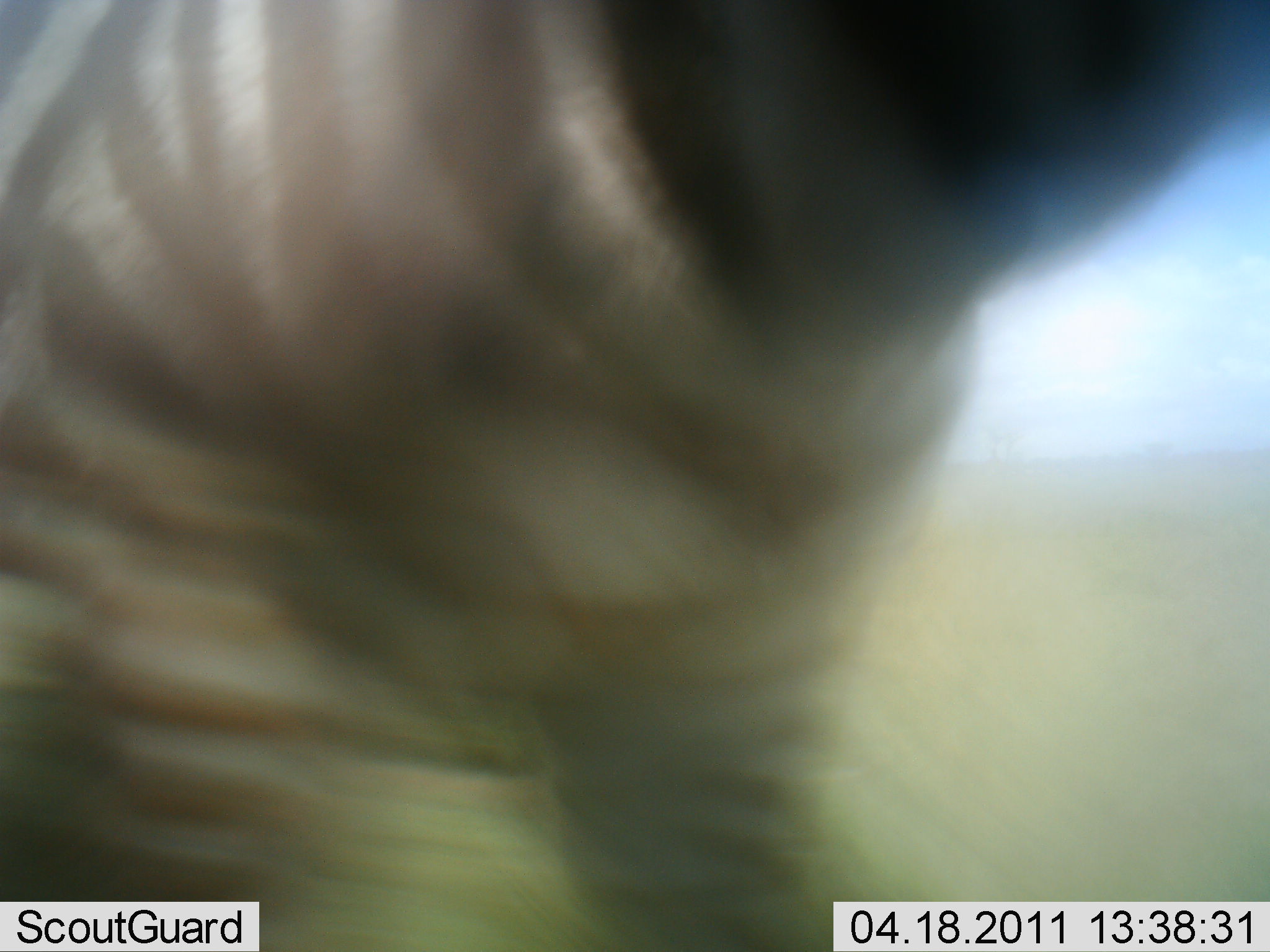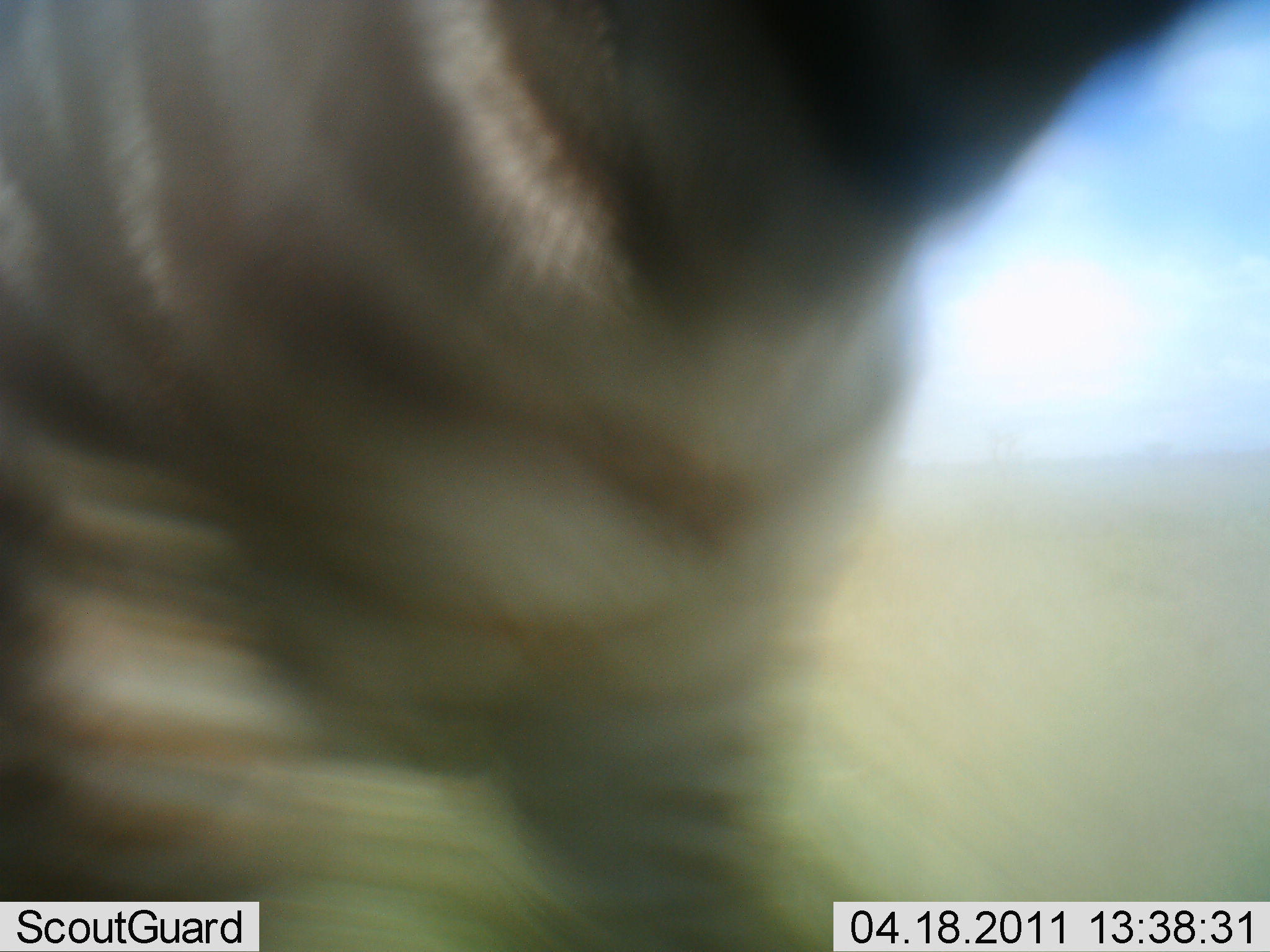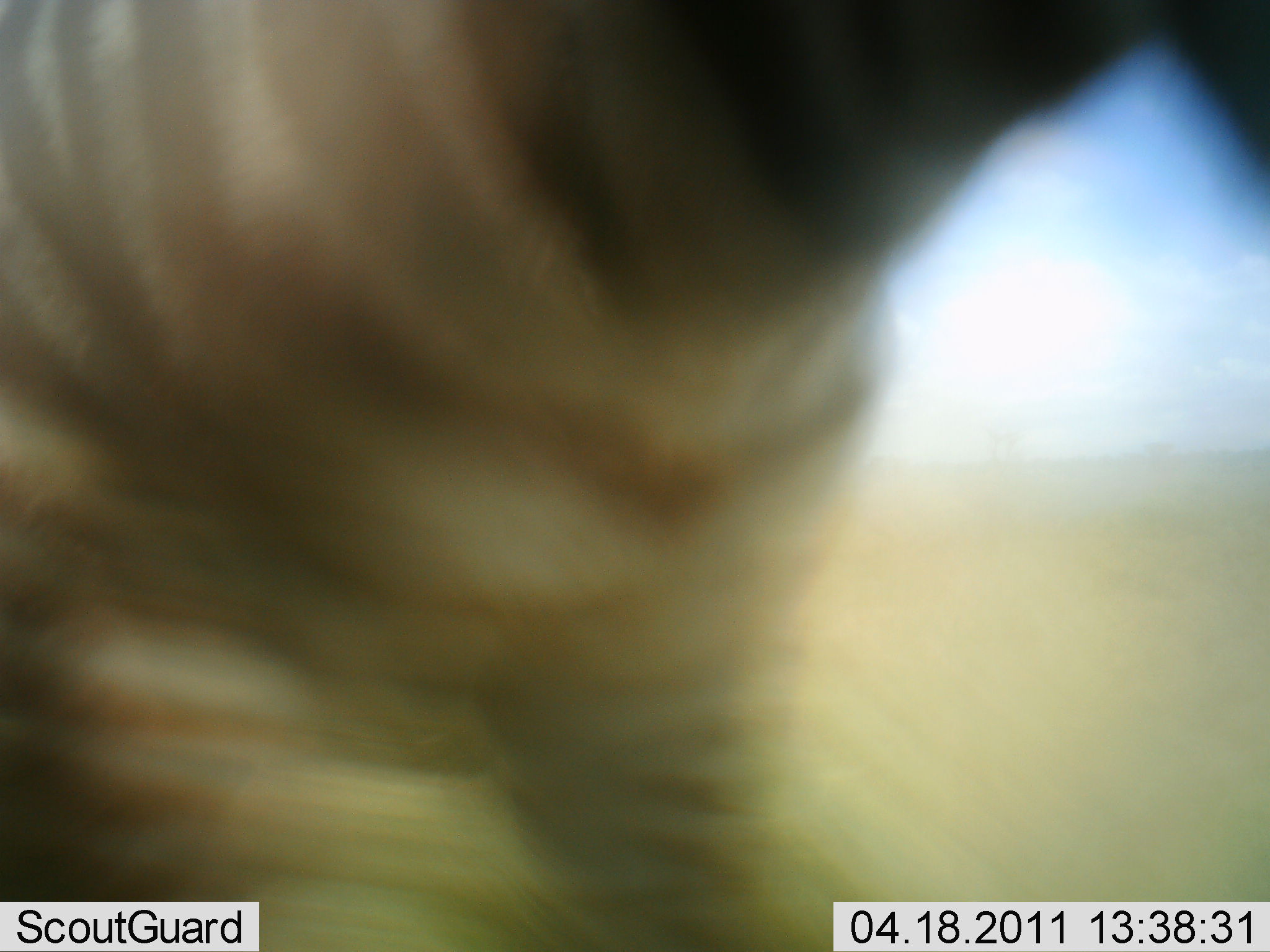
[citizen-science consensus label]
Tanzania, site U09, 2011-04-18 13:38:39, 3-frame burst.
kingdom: Animalia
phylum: Chordata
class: Mammalia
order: Perissodactyla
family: Equidae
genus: Equus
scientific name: Equus quagga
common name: plains zebra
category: zebra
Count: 1.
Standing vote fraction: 80%.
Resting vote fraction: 0%.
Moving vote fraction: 20%.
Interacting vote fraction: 0%.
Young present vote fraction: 0%.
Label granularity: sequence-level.